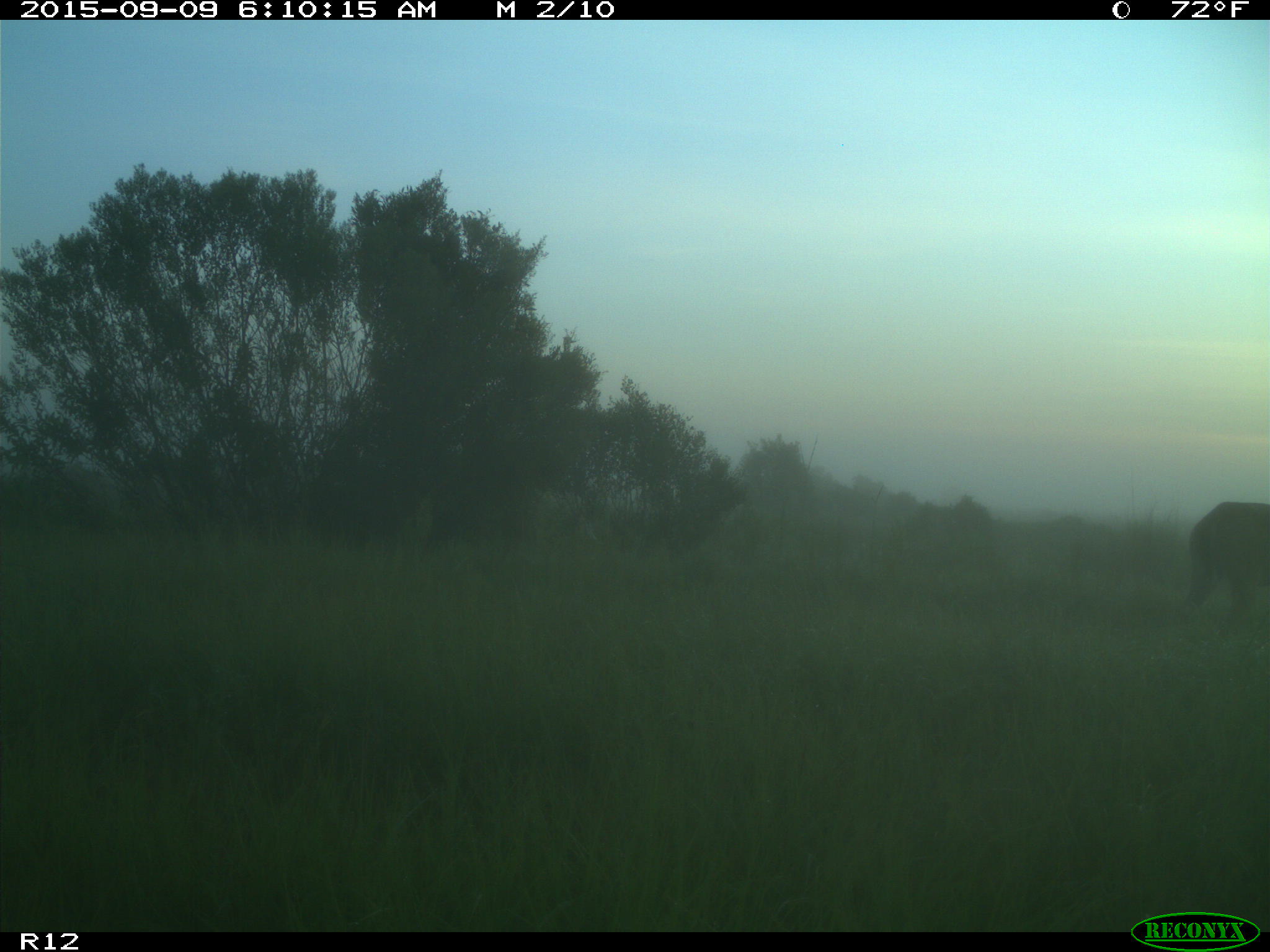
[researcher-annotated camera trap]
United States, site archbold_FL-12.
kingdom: Animalia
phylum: Chordata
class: Mammalia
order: Artiodactyla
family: Suidae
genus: Sus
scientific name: Sus scrofa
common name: wild boar